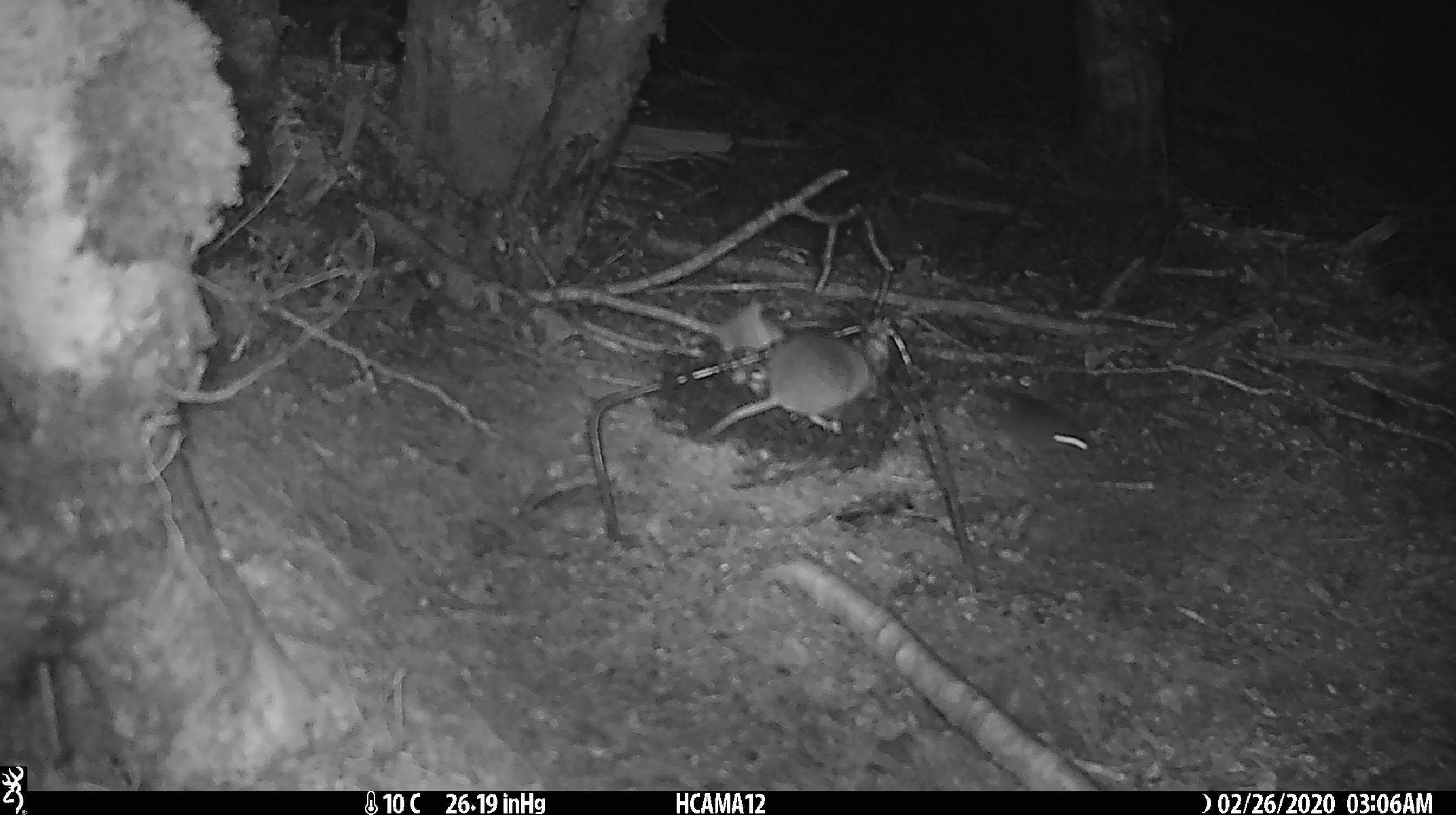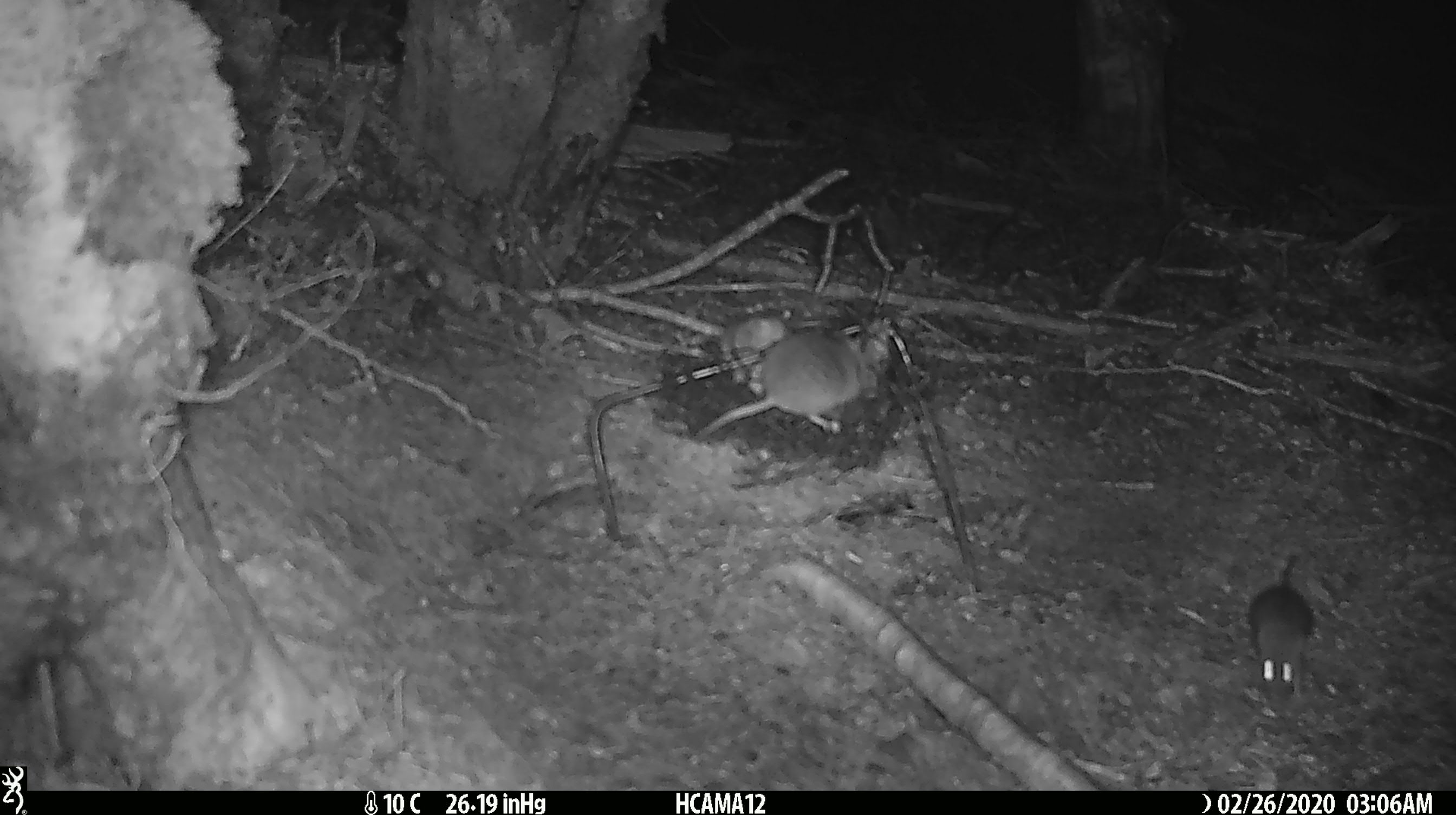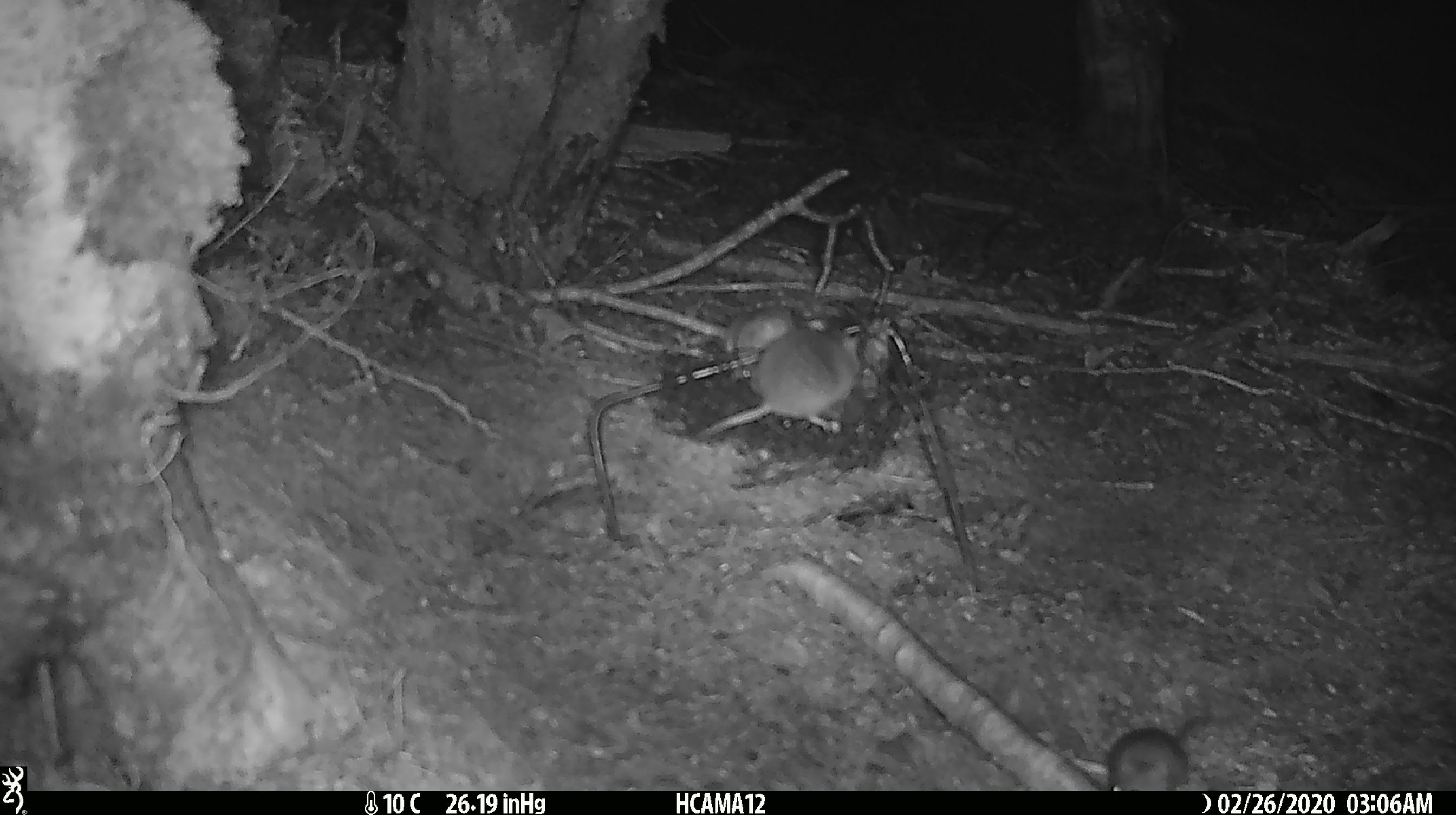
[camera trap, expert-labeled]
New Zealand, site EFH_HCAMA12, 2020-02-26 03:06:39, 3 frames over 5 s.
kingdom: Animalia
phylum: Chordata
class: Mammalia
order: Rodentia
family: Muridae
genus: Mus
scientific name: Mus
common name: mouse